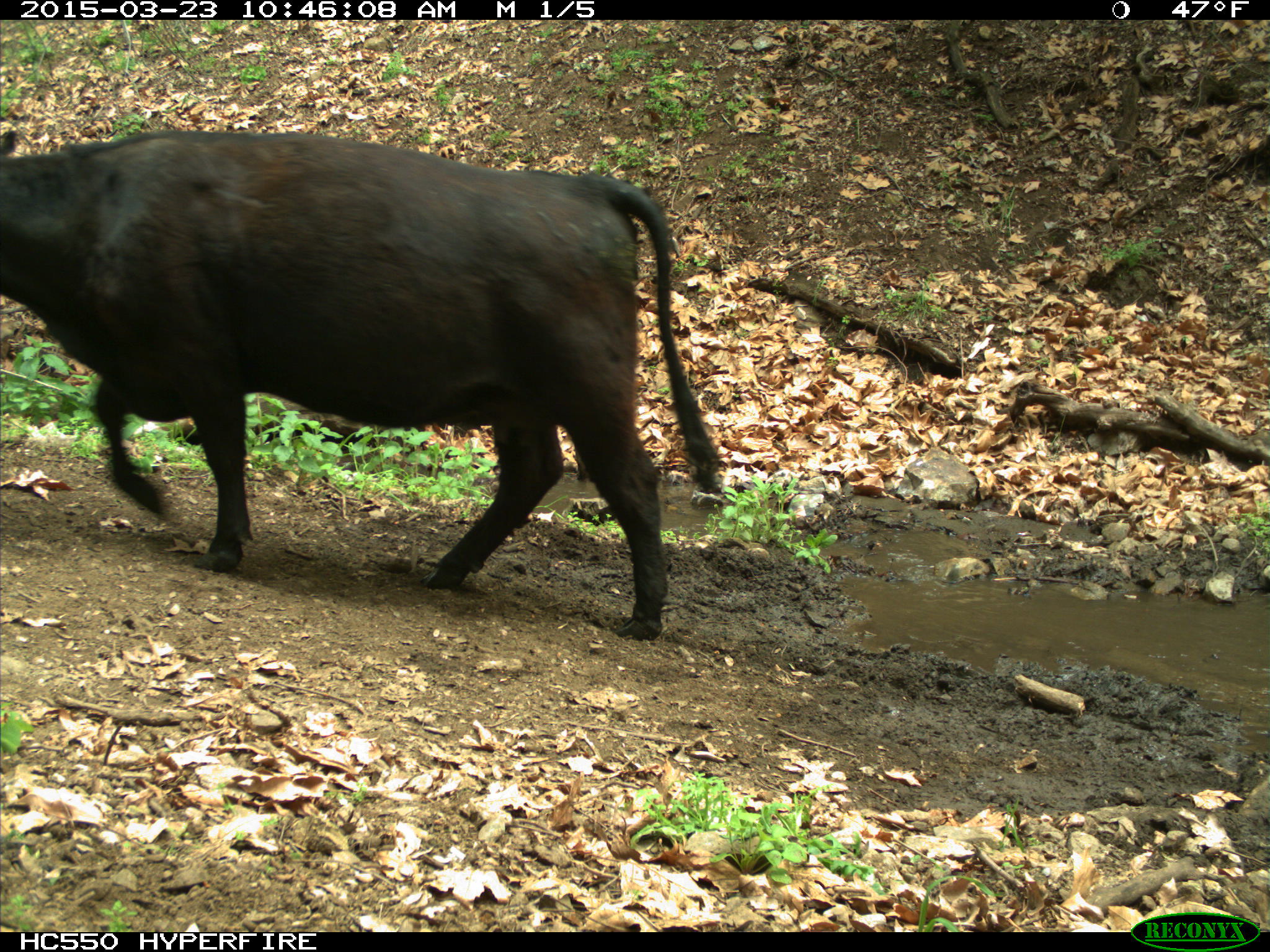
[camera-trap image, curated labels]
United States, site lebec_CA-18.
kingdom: Animalia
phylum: Chordata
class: Mammalia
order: Artiodactyla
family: Bovidae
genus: Bos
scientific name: Bos taurus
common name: domestic cow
Bos taurus (domestic cow).